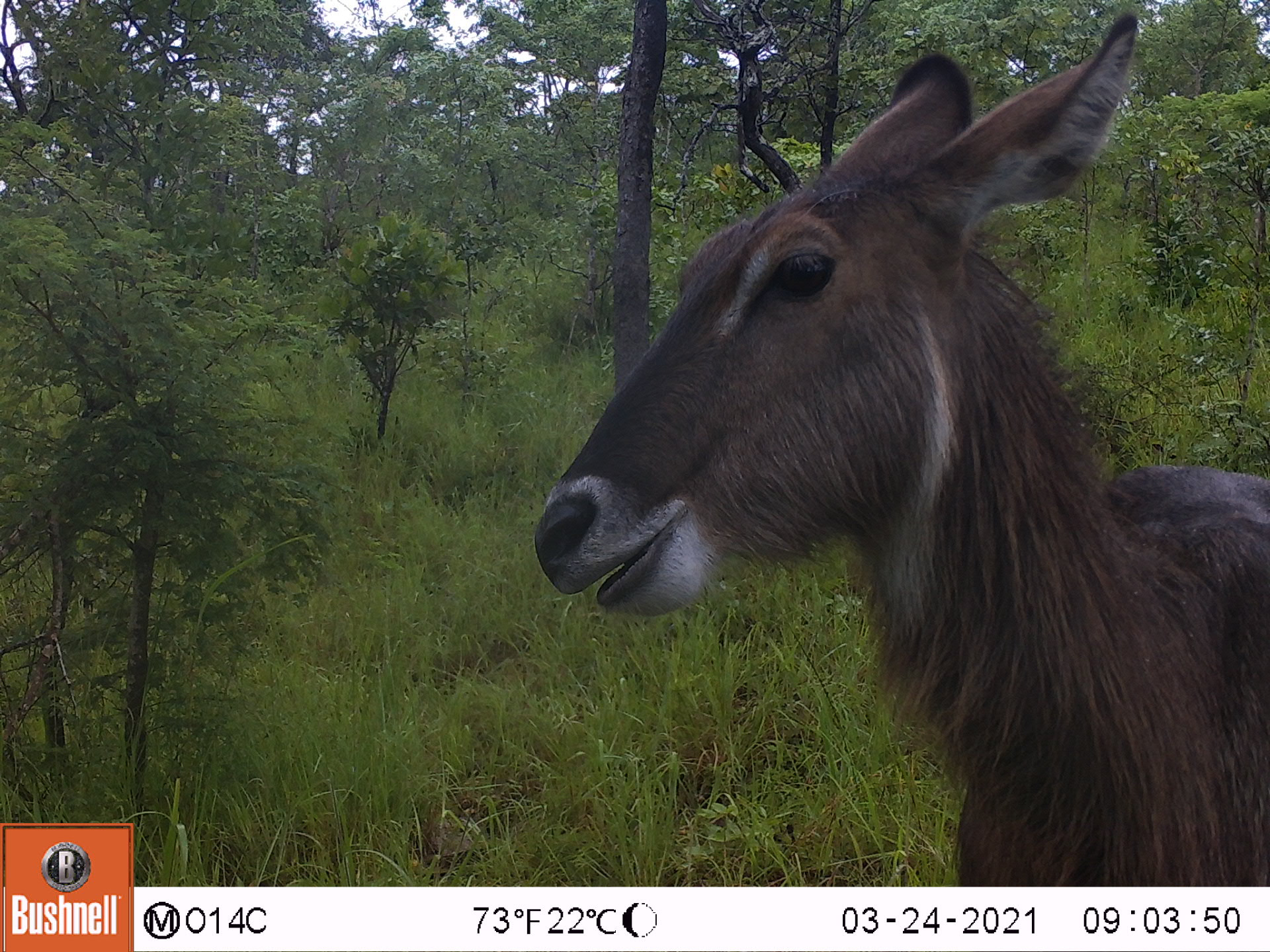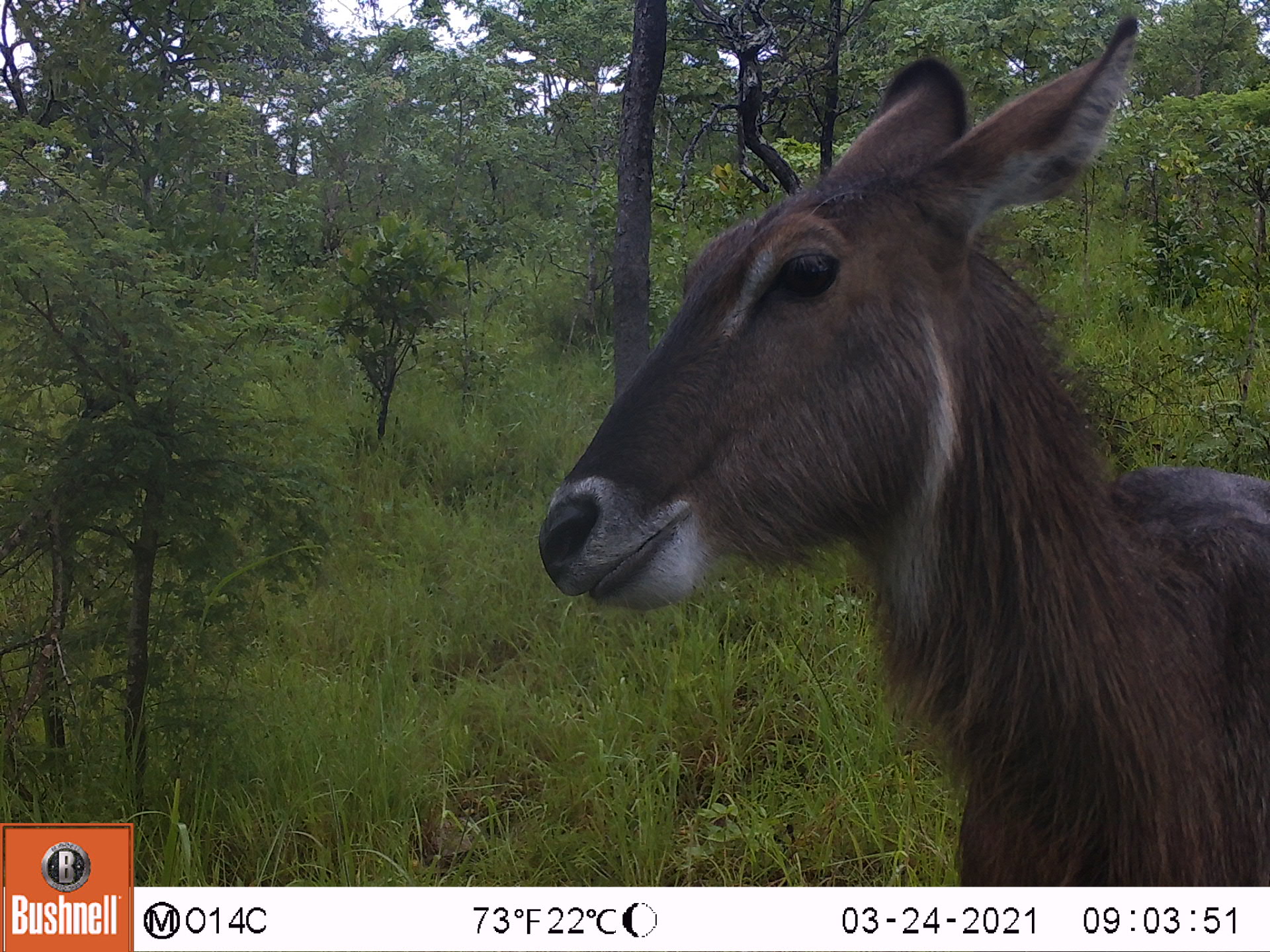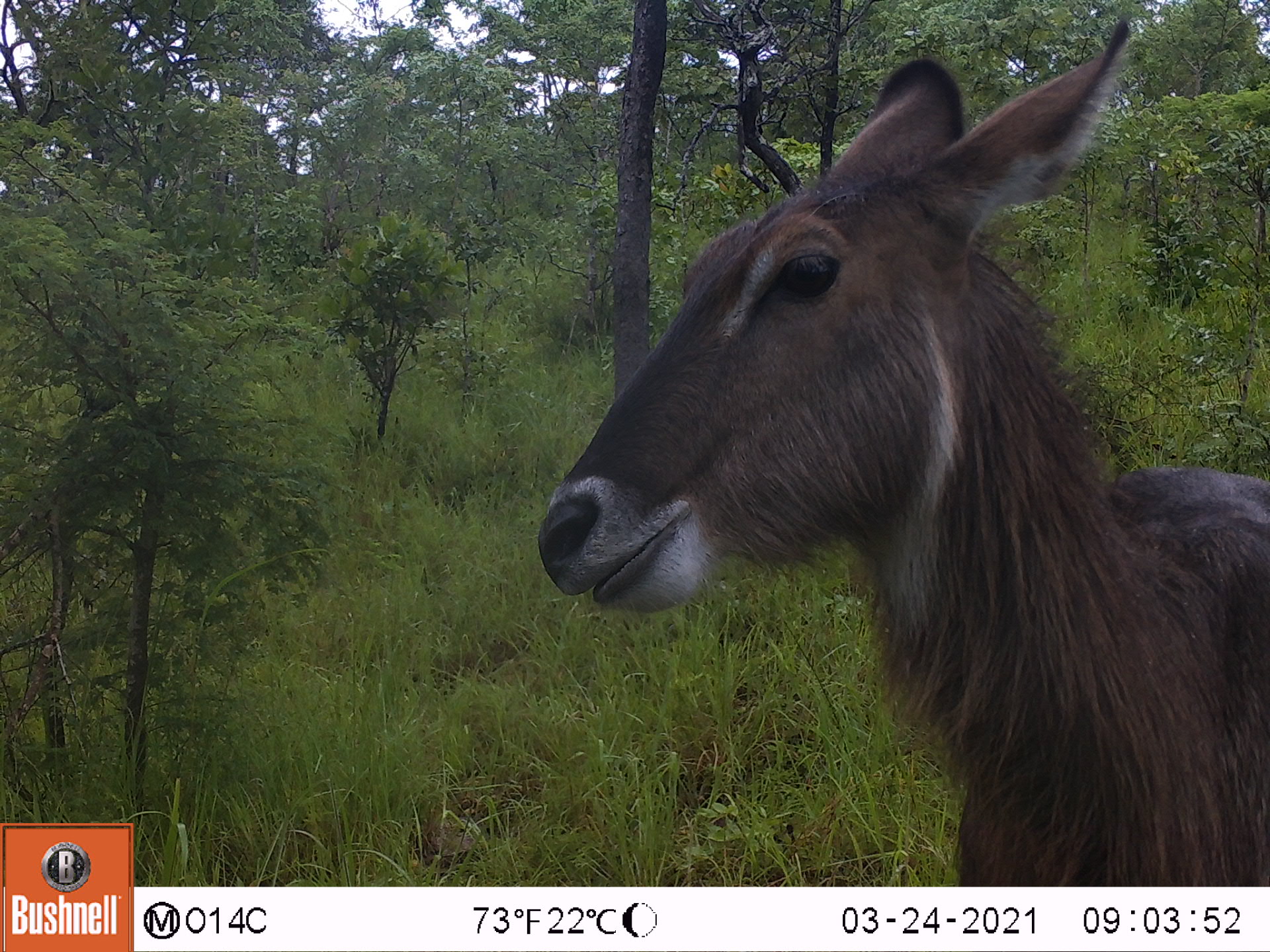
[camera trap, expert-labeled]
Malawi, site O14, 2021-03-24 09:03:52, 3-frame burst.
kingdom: Animalia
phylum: Chordata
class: Mammalia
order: Artiodactyla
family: Bovidae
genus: Kobus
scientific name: Kobus ellipsiprymnus ellipsiprymnus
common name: common waterbuck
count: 1